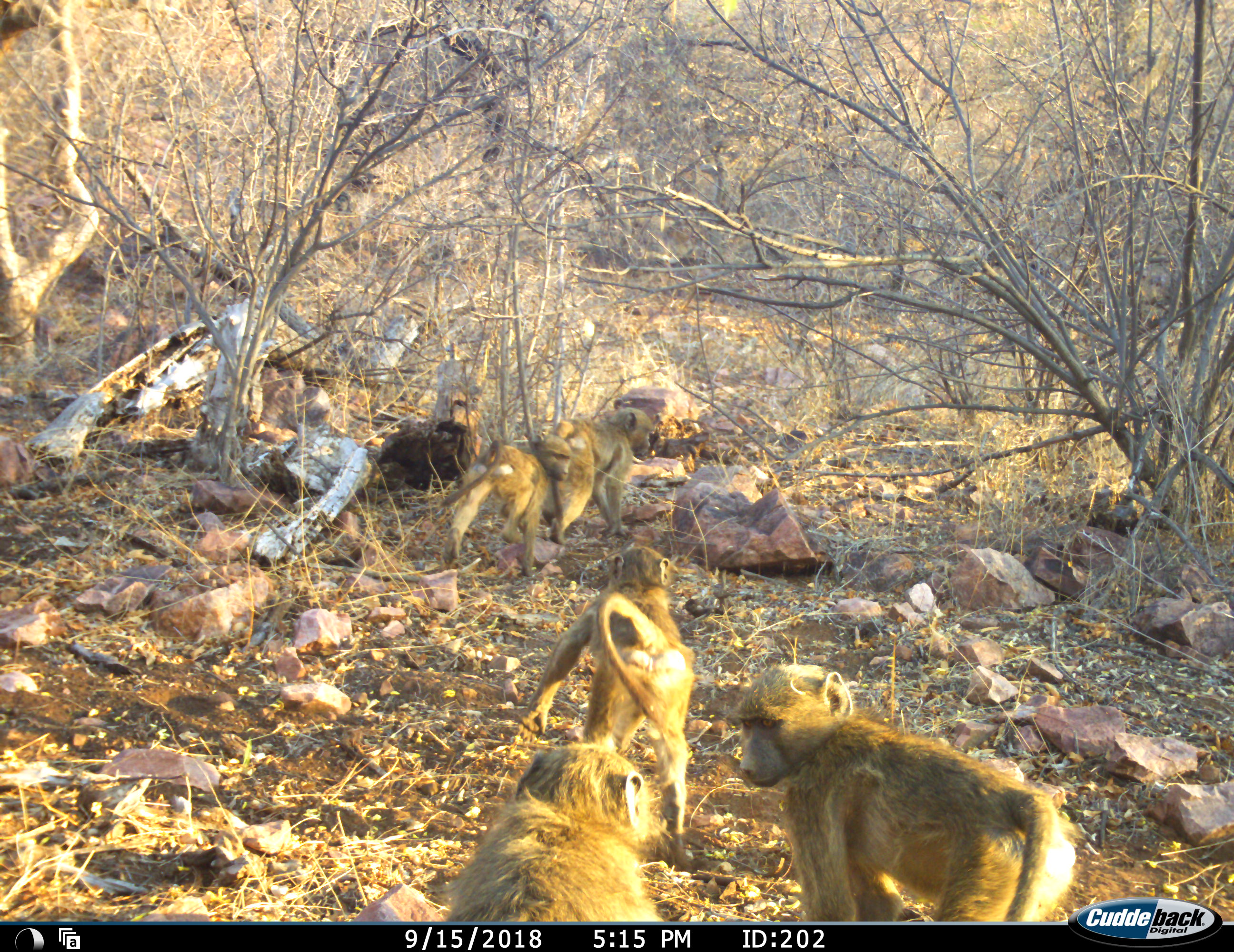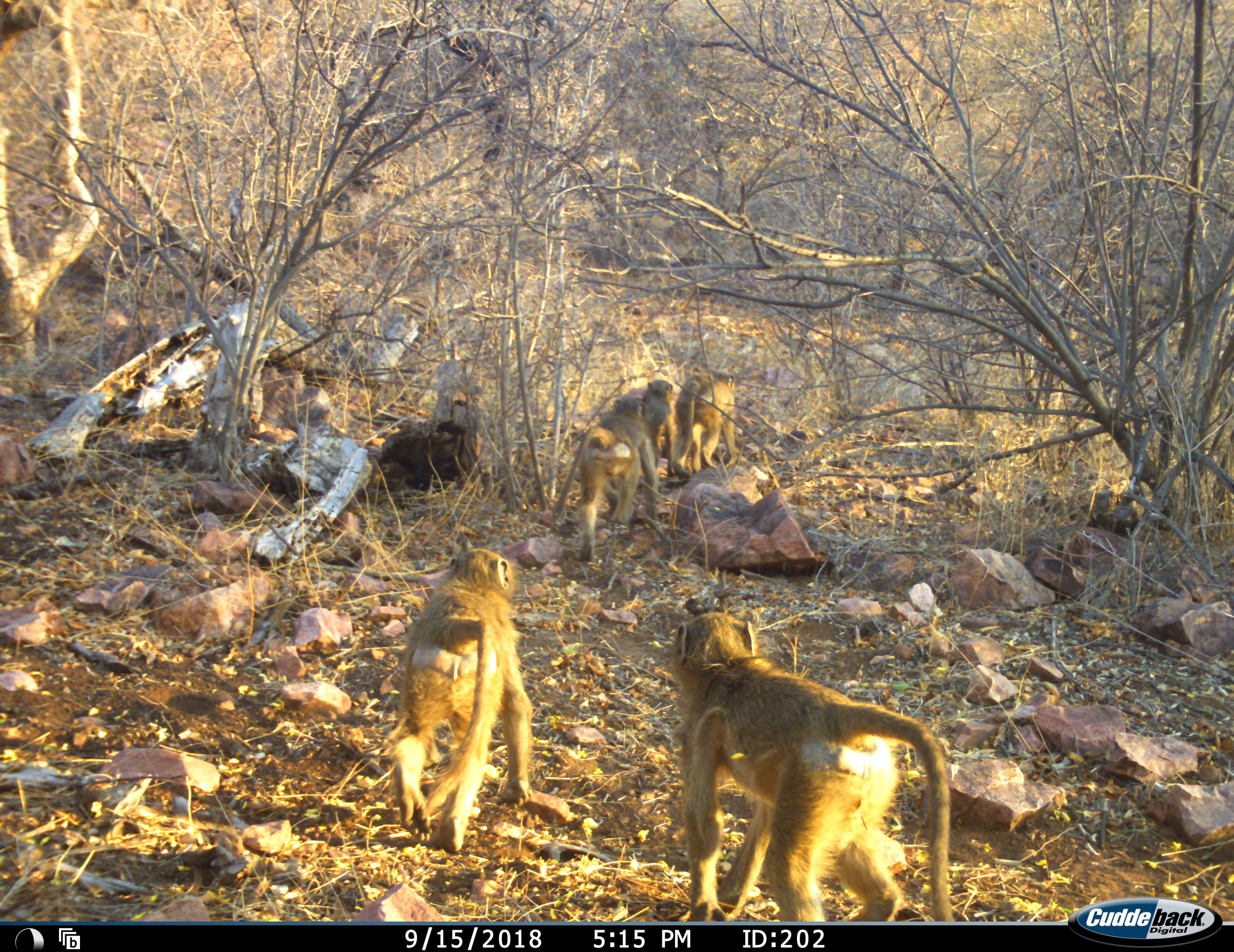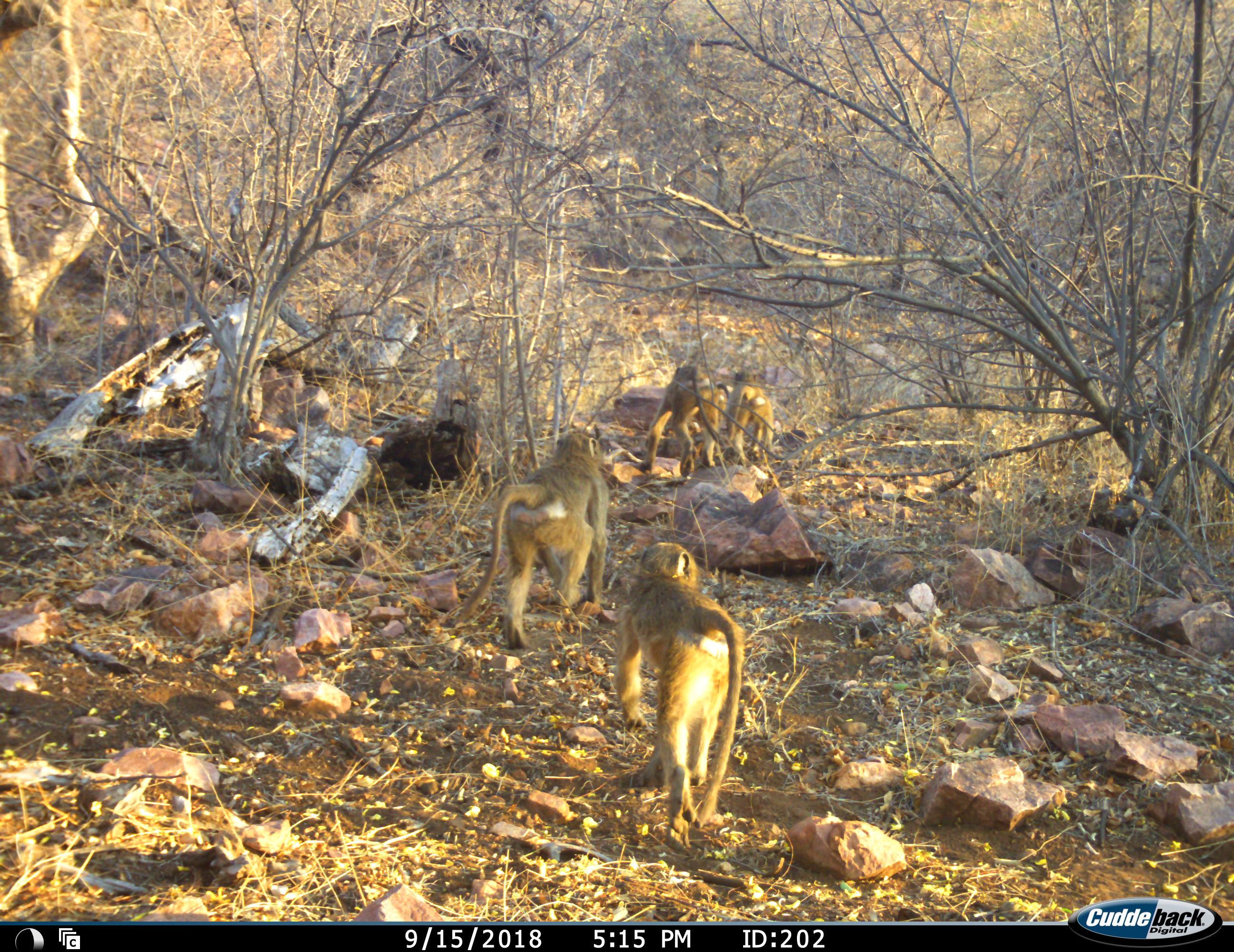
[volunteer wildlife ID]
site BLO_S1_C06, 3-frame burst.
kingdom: Animalia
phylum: Chordata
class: Mammalia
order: Primates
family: Cercopithecidae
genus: Papio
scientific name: Papio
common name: baboon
Baboon (Papio), count 5. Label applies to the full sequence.